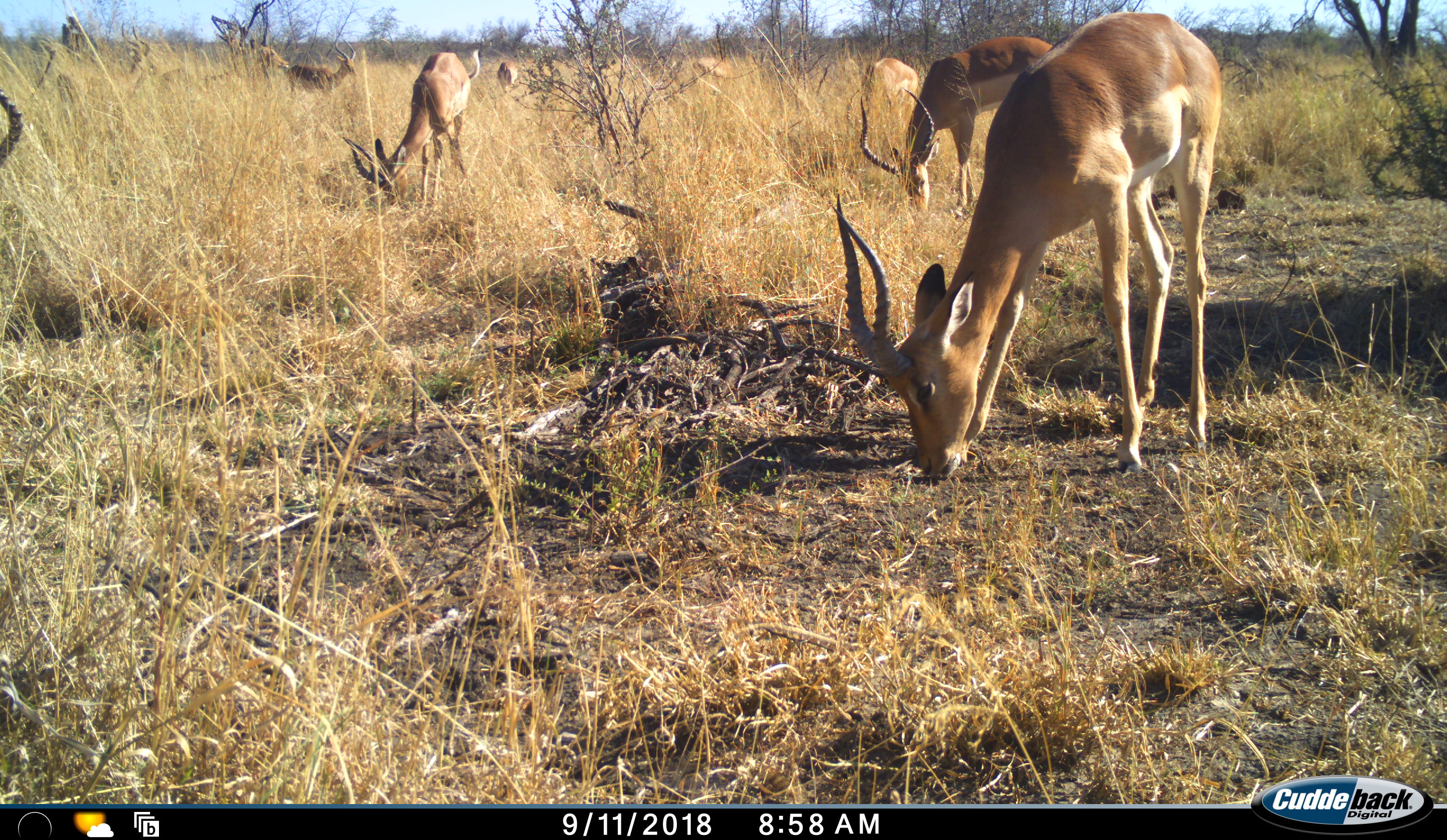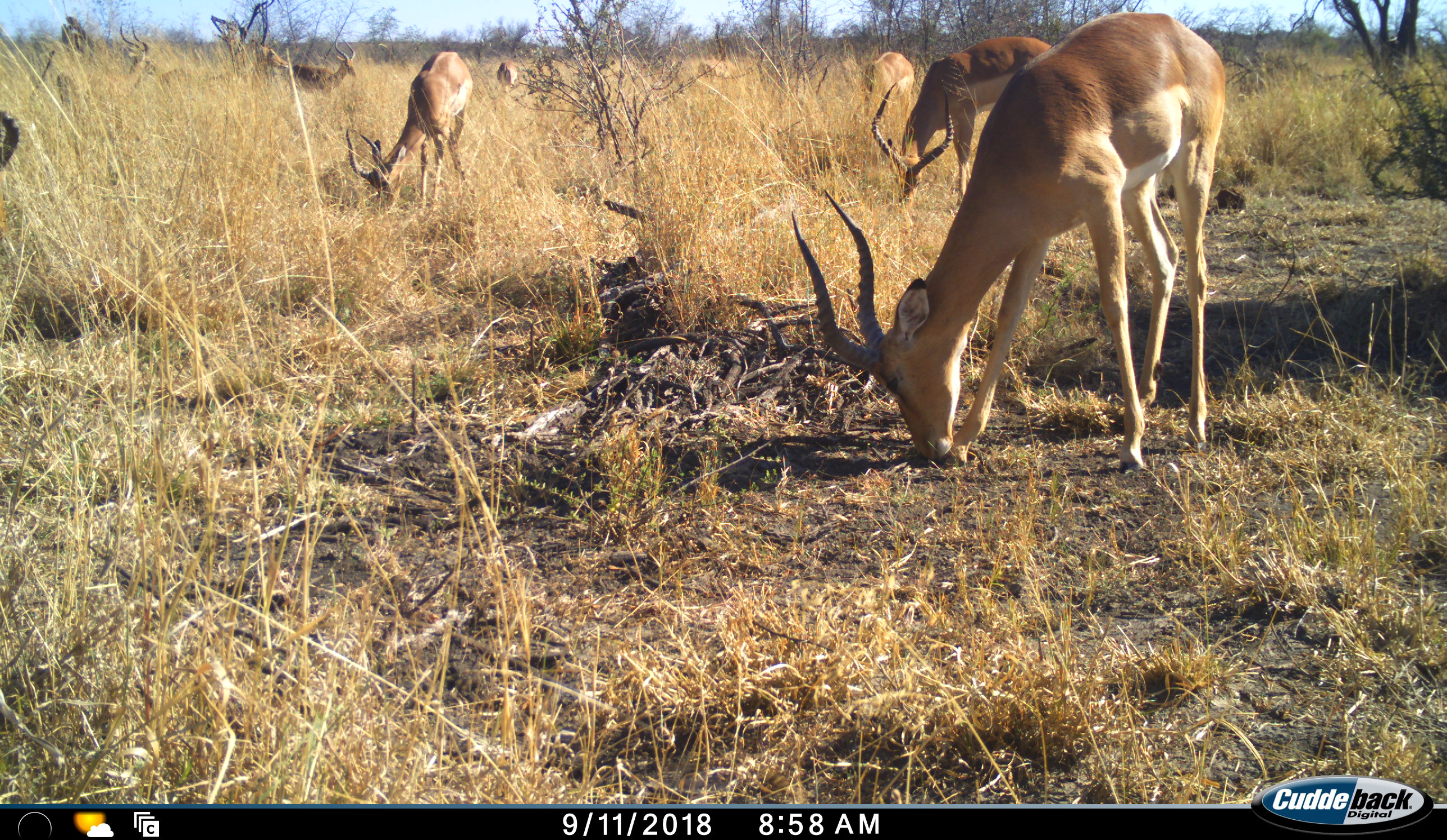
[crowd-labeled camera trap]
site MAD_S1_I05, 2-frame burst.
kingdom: Animalia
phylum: Chordata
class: Mammalia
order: Artiodactyla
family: Bovidae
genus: Aepyceros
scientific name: Aepyceros melampus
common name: impala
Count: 9.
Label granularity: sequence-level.